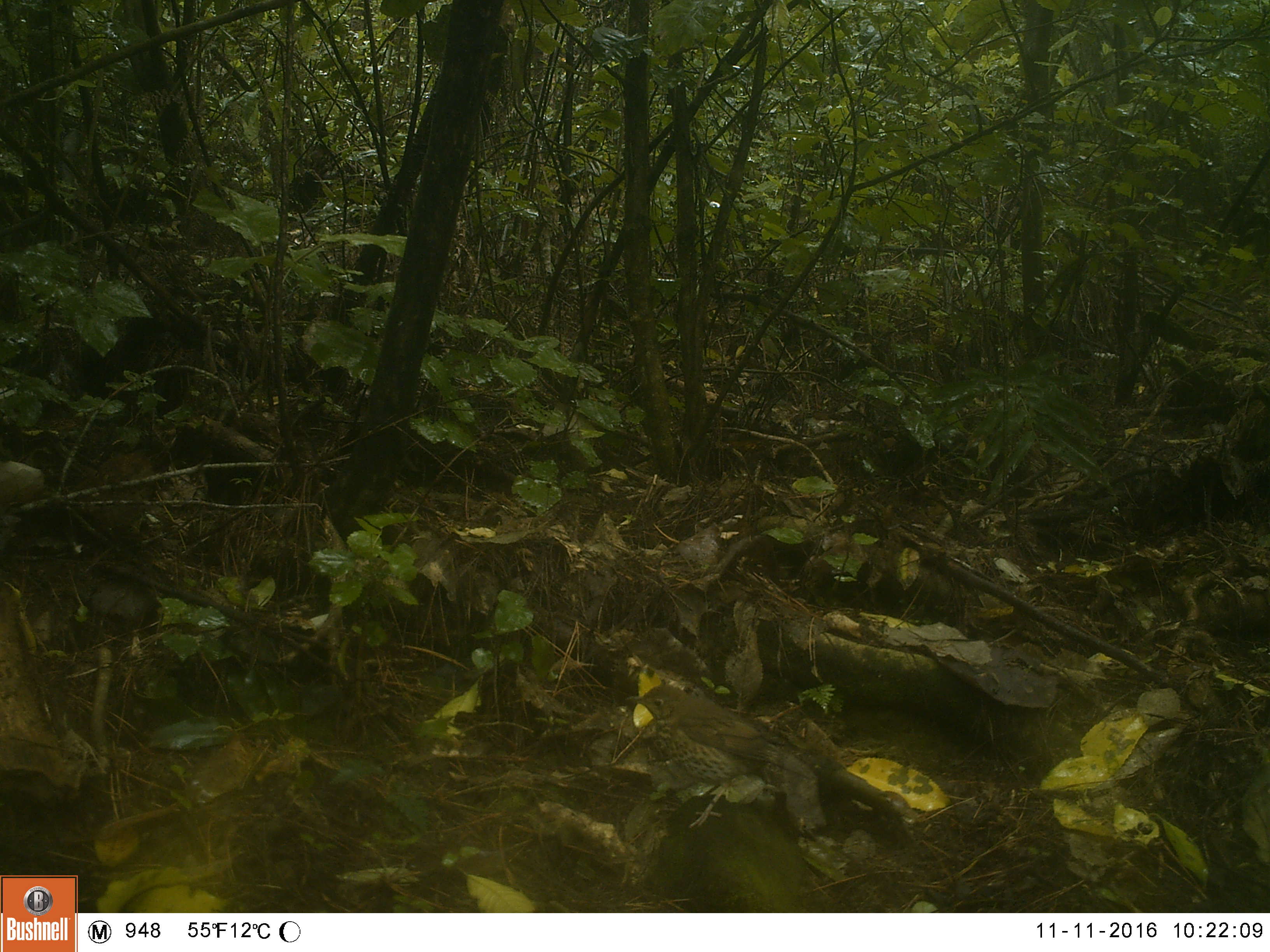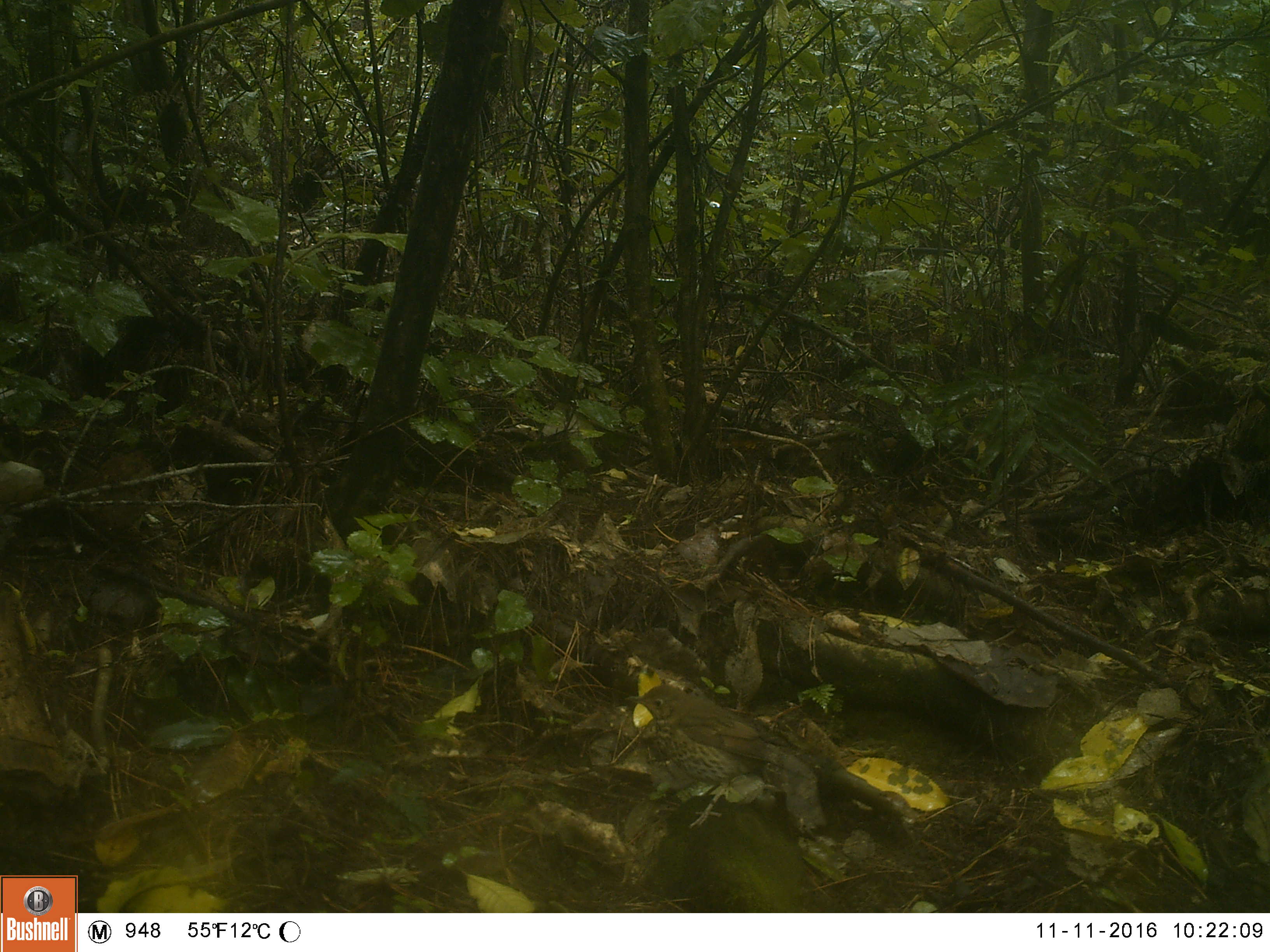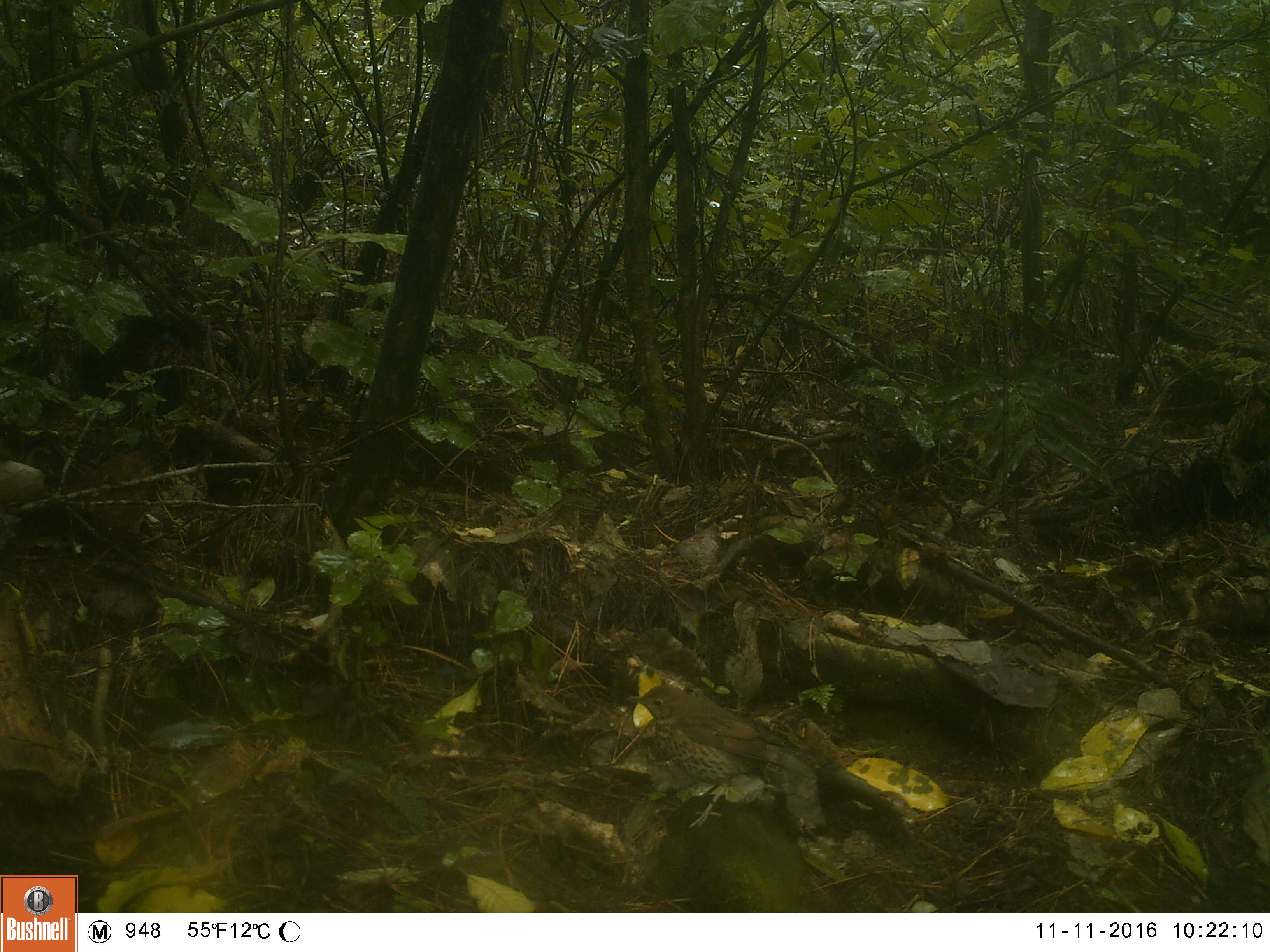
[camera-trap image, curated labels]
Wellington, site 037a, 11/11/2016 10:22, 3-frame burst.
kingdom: Animalia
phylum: Chordata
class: Aves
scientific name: Aves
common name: bird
Bird (Aves).